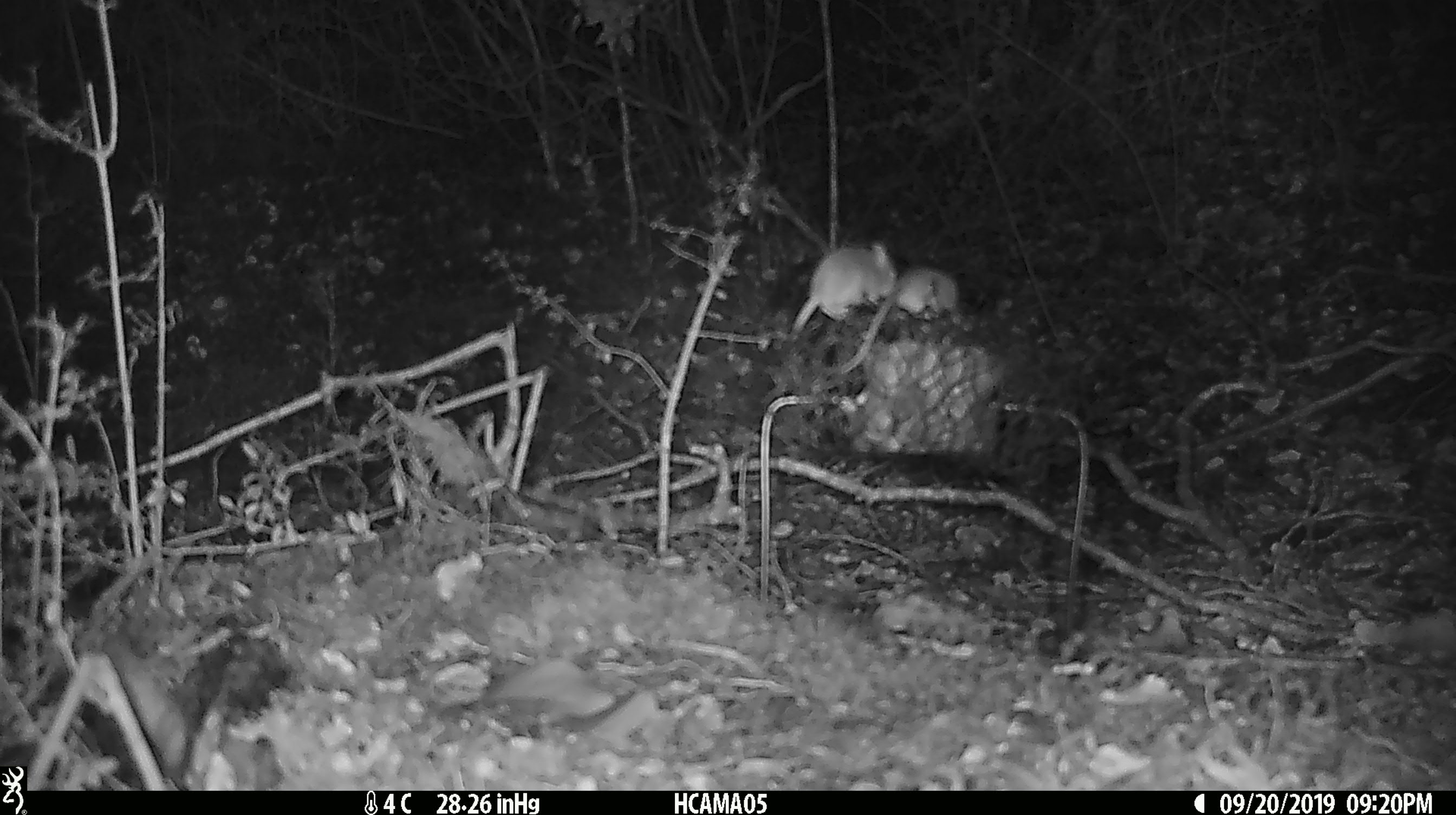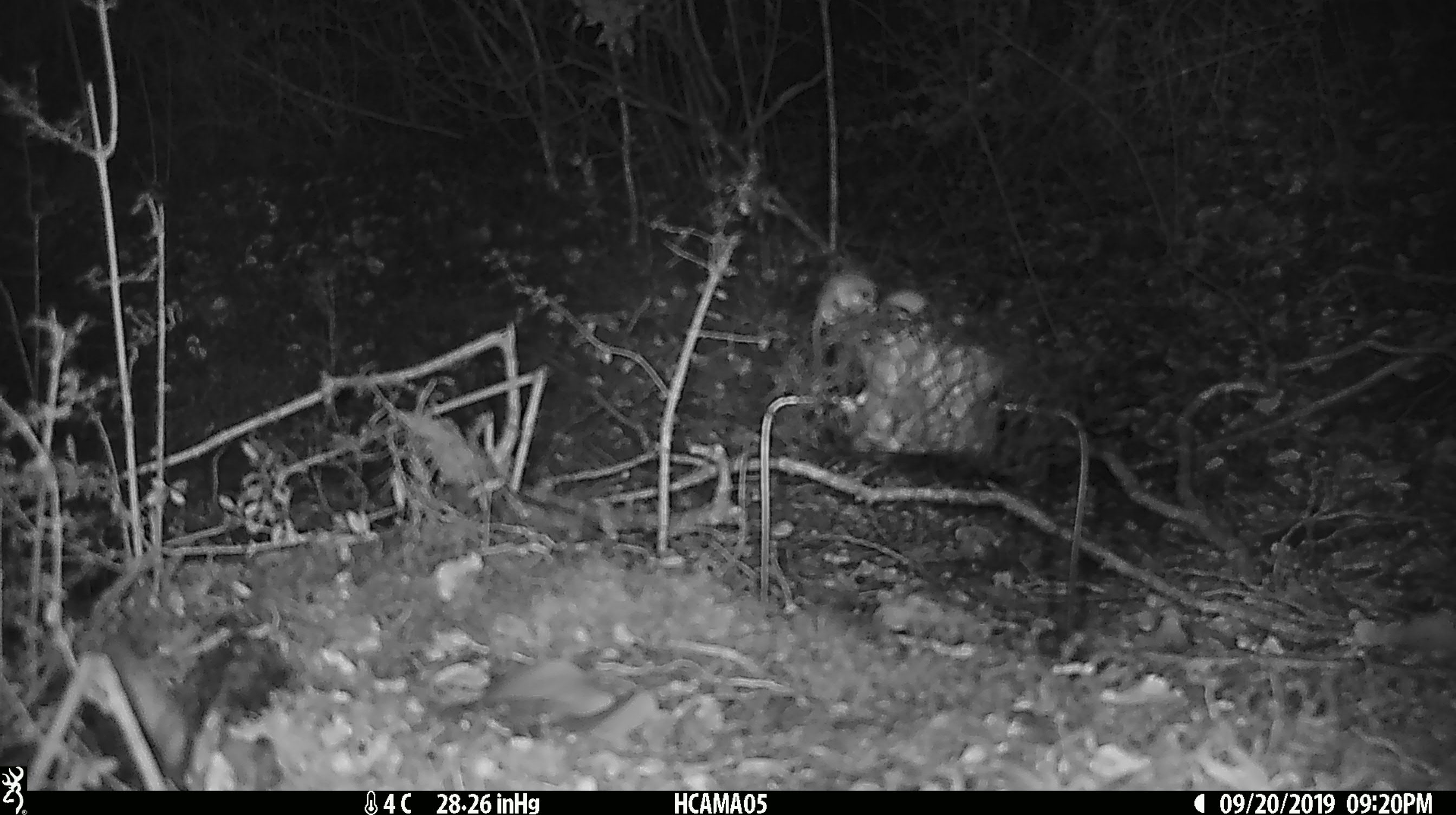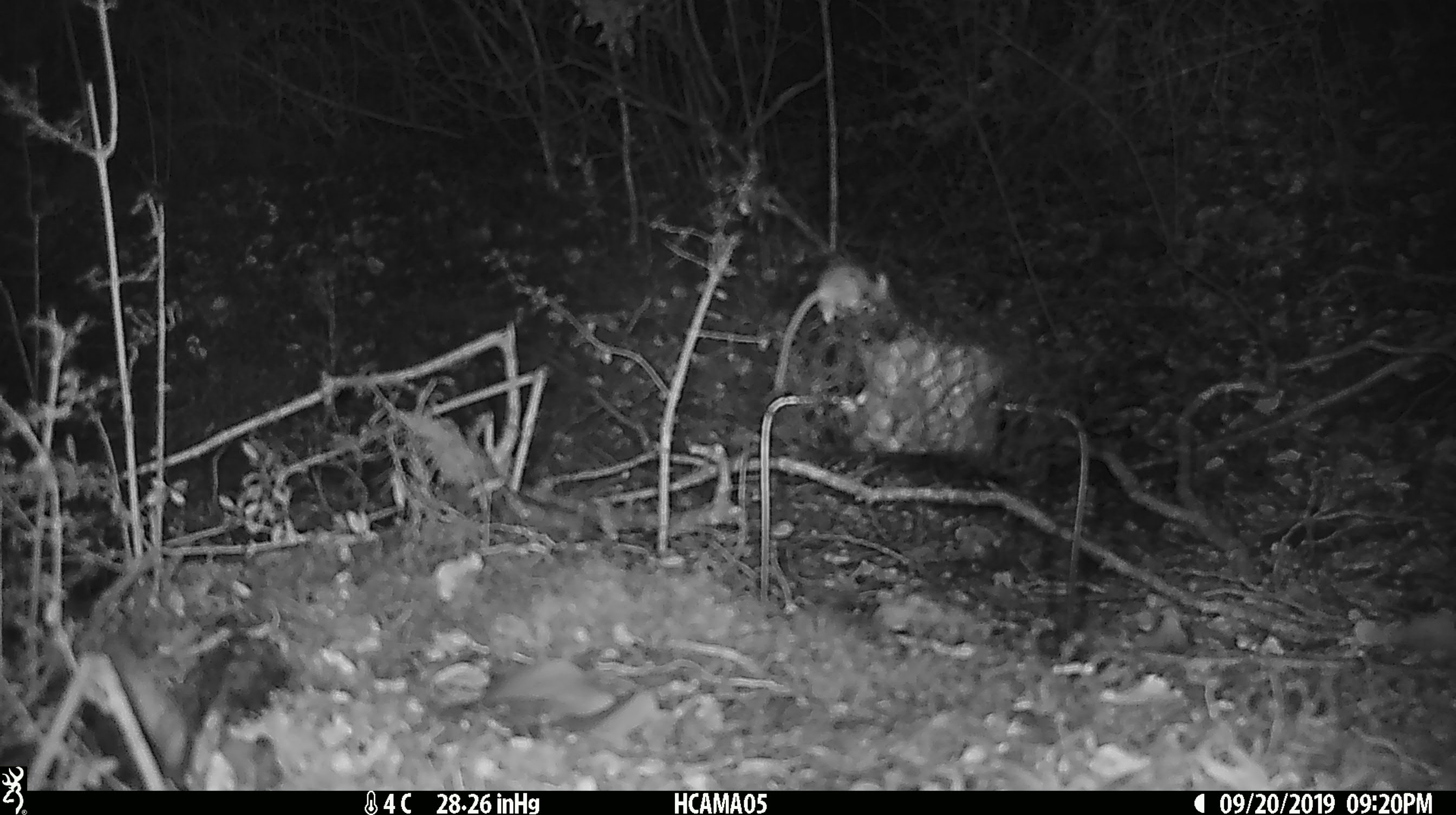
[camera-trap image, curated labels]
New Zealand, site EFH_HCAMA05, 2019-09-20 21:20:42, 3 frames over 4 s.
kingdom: Animalia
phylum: Chordata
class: Mammalia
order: Rodentia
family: Muridae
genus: Mus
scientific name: Mus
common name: mouse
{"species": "mouse (Mus)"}